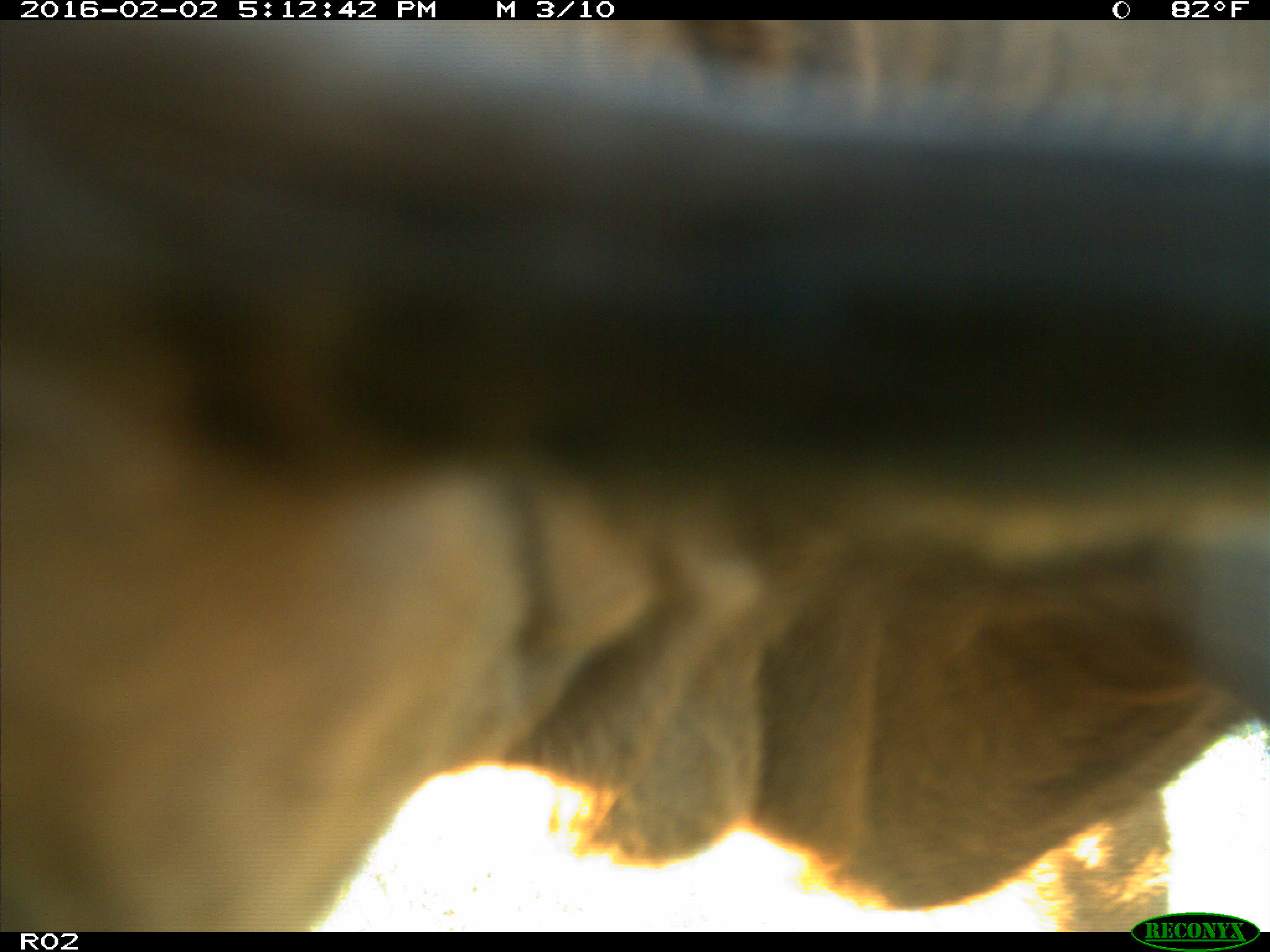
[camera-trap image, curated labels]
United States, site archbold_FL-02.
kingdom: Animalia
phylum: Chordata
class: Mammalia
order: Artiodactyla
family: Bovidae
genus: Bos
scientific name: Bos taurus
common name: domestic cow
Bos taurus (domestic cow).